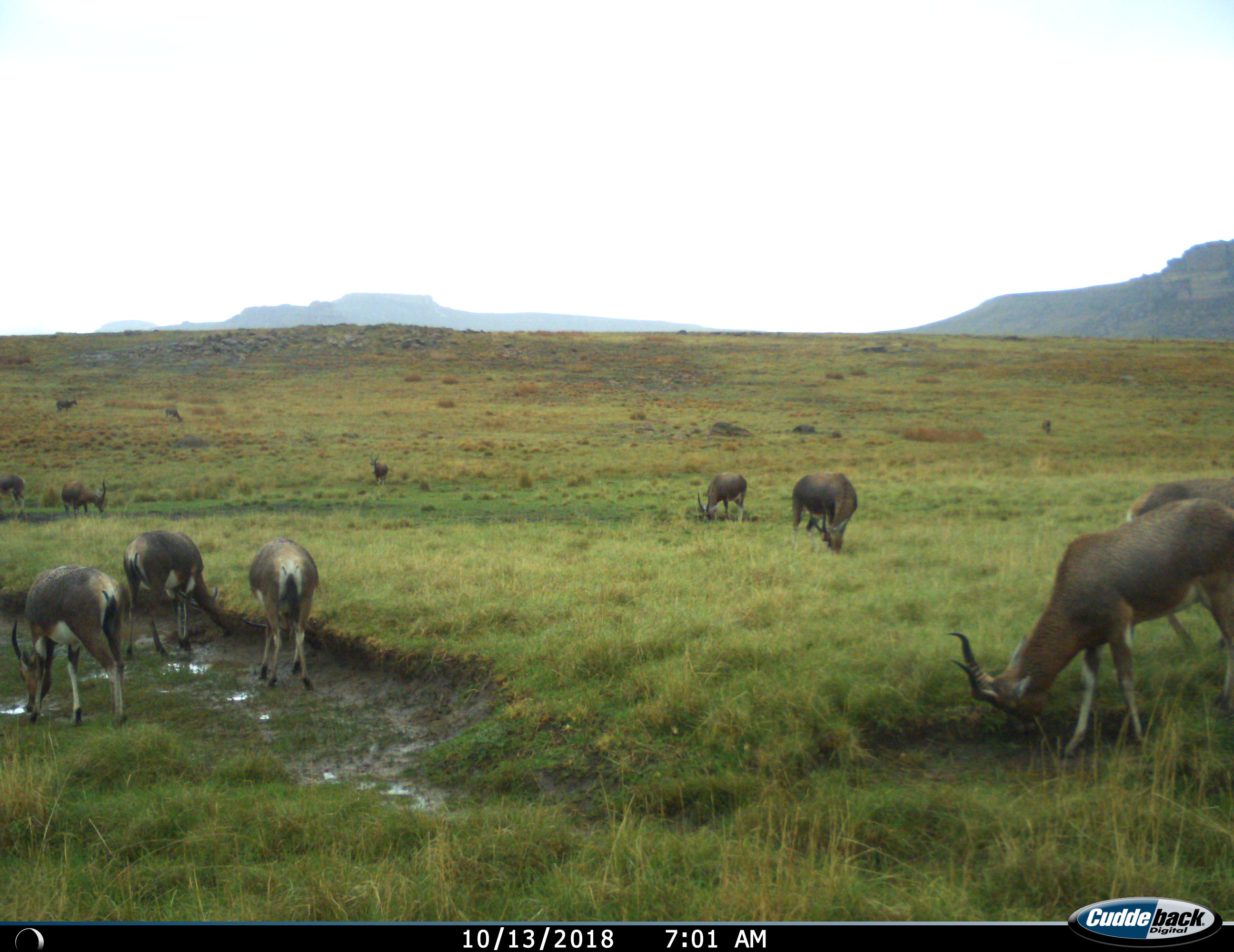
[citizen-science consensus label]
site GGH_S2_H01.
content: unidentified animal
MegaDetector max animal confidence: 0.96